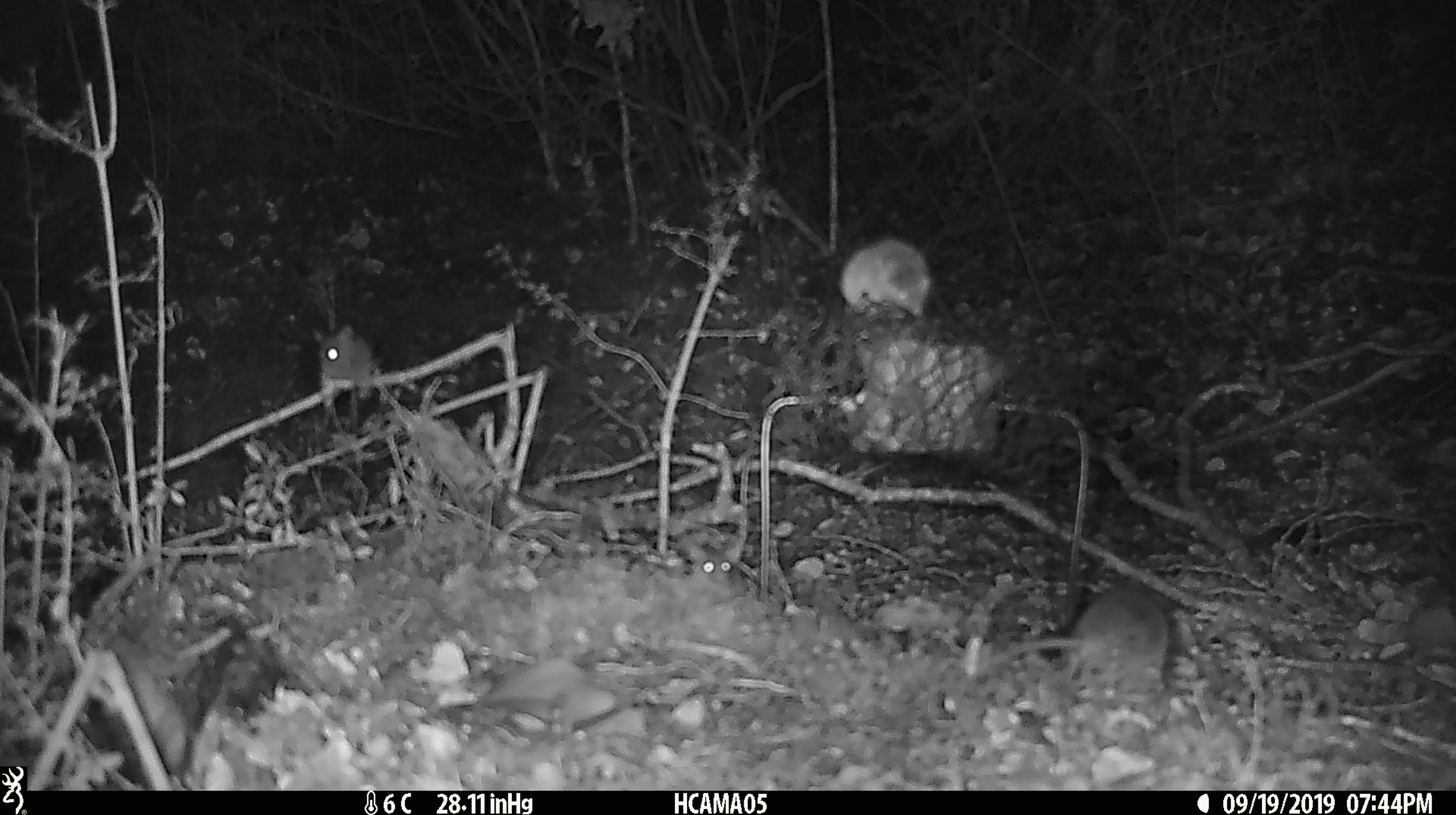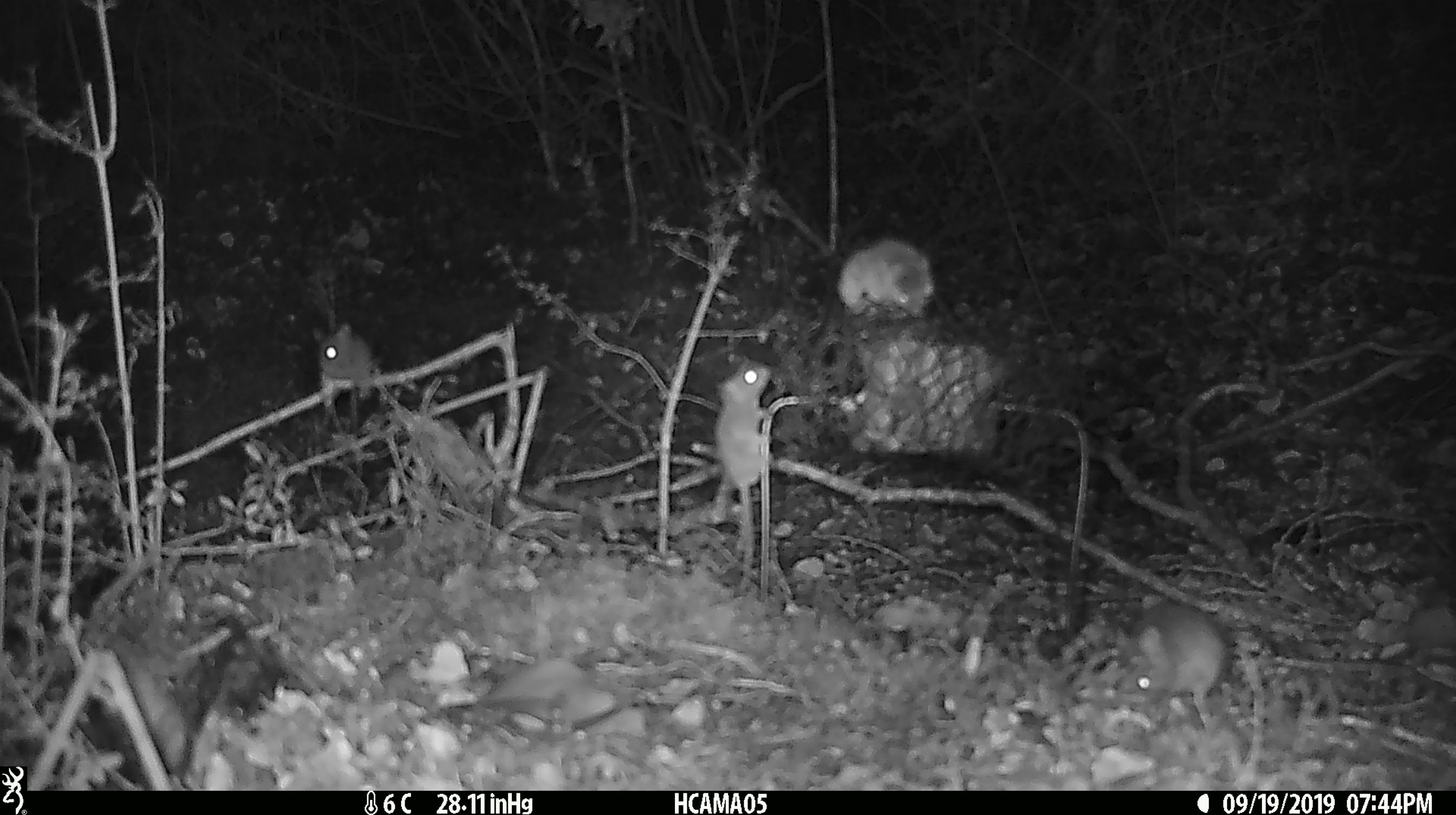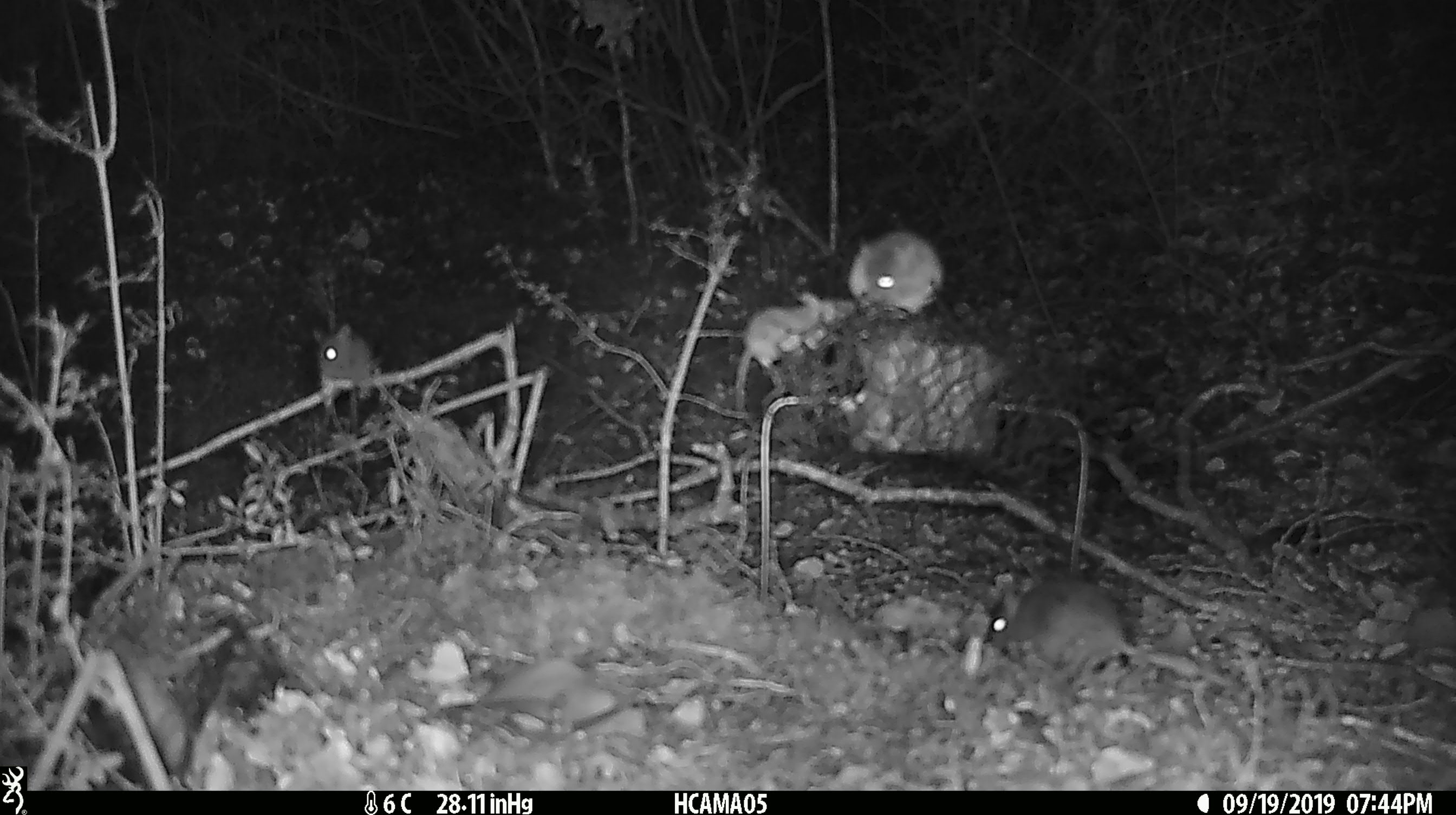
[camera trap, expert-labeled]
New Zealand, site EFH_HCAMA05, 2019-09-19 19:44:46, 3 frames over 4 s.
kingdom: Animalia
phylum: Chordata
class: Mammalia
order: Rodentia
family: Muridae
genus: Mus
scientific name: Mus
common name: mouse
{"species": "mouse (Mus)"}